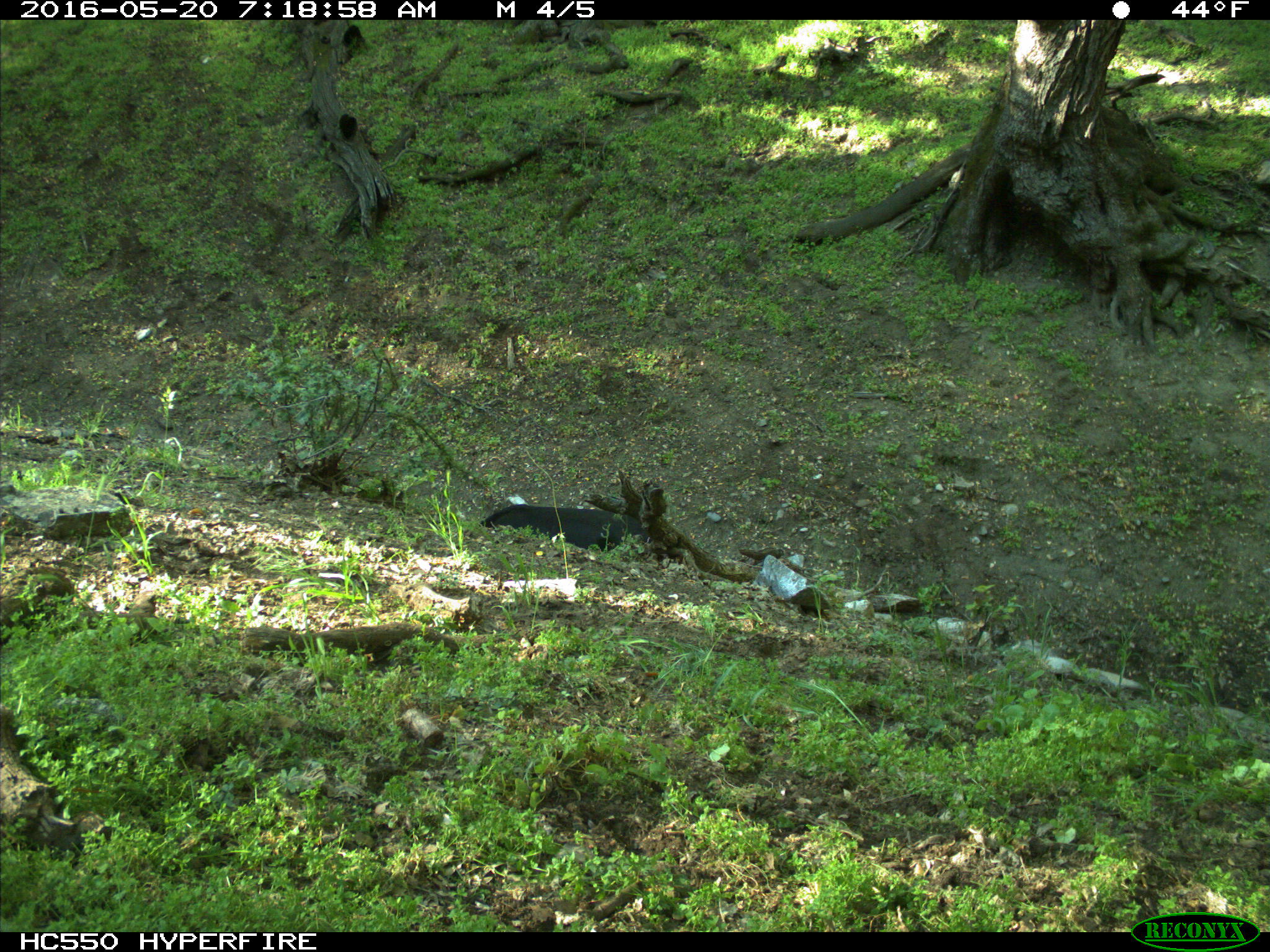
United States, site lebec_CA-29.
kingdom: Animalia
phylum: Chordata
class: Mammalia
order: Artiodactyla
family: Bovidae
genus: Bos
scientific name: Bos taurus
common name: domestic cow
Bos taurus (domestic cow).